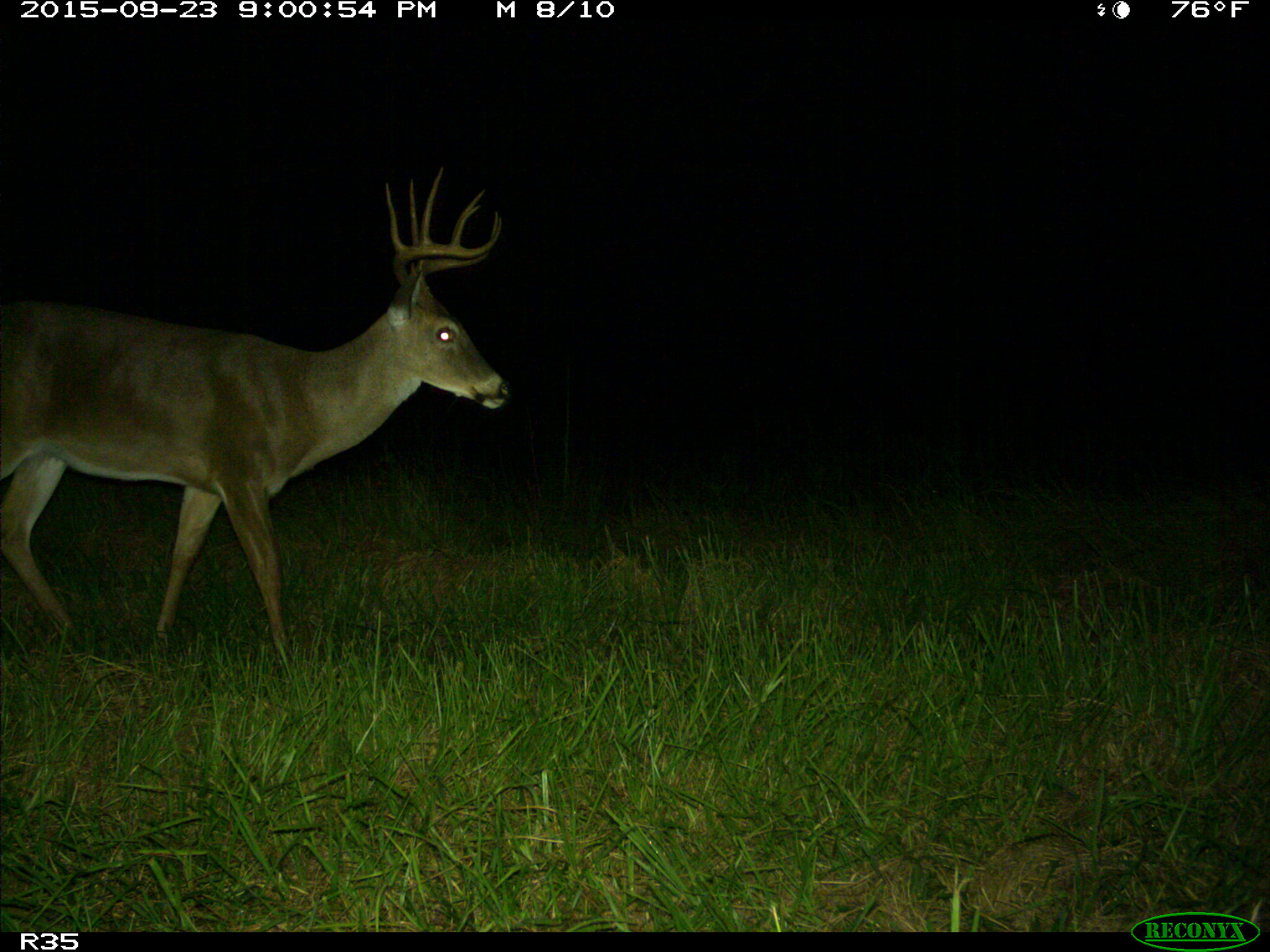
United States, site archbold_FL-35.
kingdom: Animalia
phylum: Chordata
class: Mammalia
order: Artiodactyla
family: Cervidae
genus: Odocoileus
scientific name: Odocoileus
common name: deer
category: unidentified deer